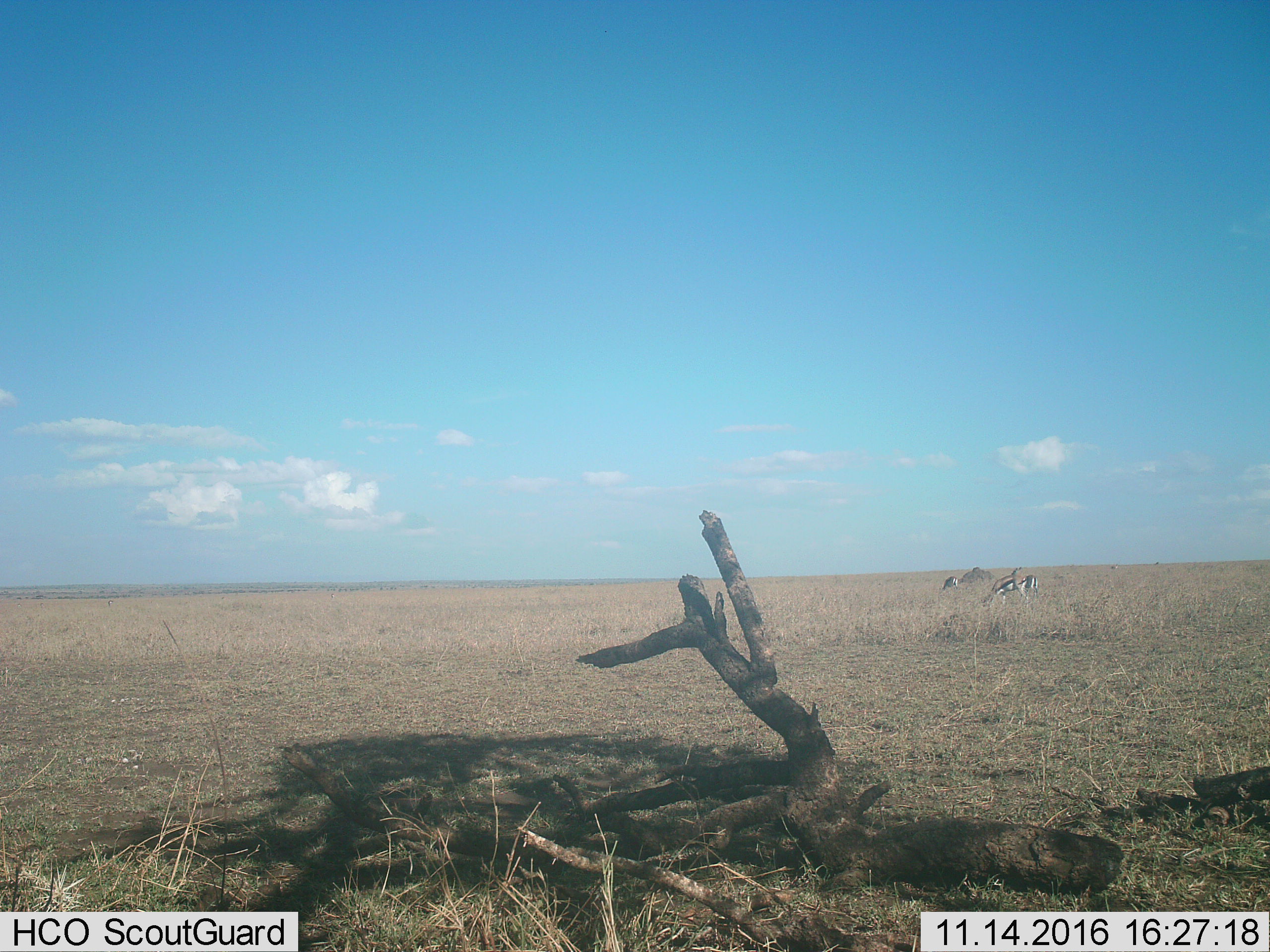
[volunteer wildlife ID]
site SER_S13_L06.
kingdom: Animalia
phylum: Chordata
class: Mammalia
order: Artiodactyla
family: Bovidae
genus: Eudorcas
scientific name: Eudorcas thomsonii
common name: thomson's gazelle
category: gazellethomsons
Gazellethomsons (thomson's gazelle) (Eudorcas thomsonii), count 3. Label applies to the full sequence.